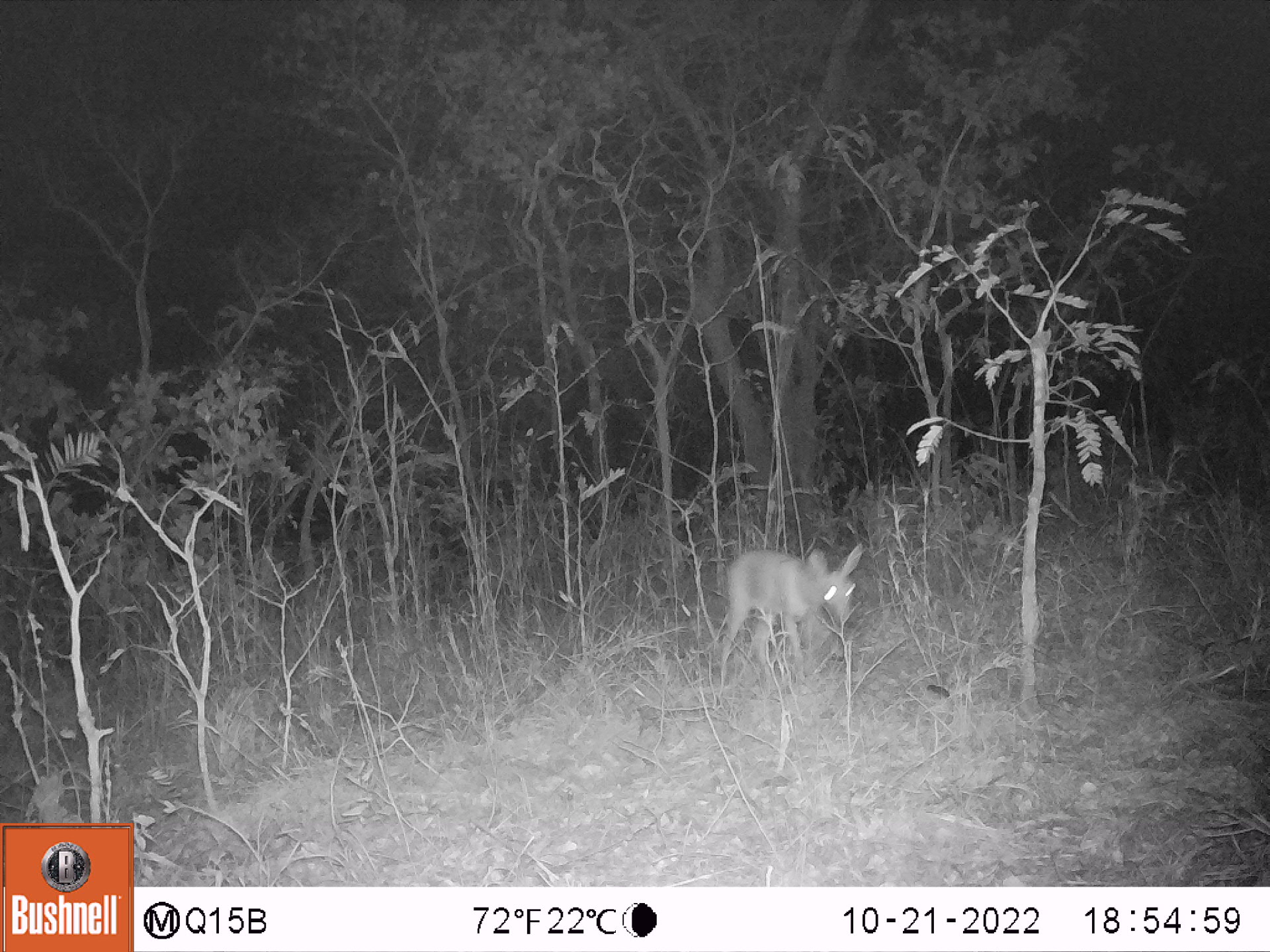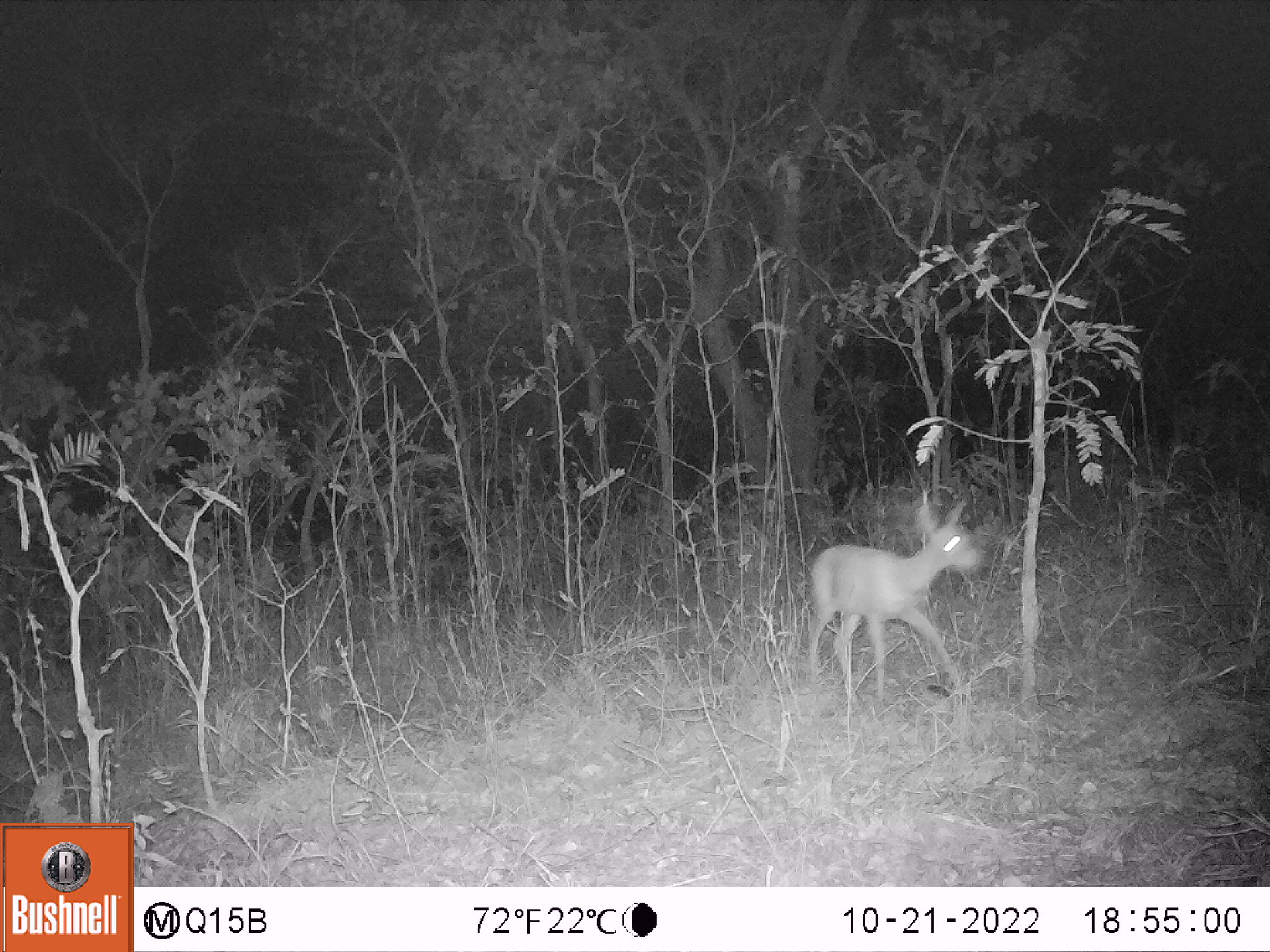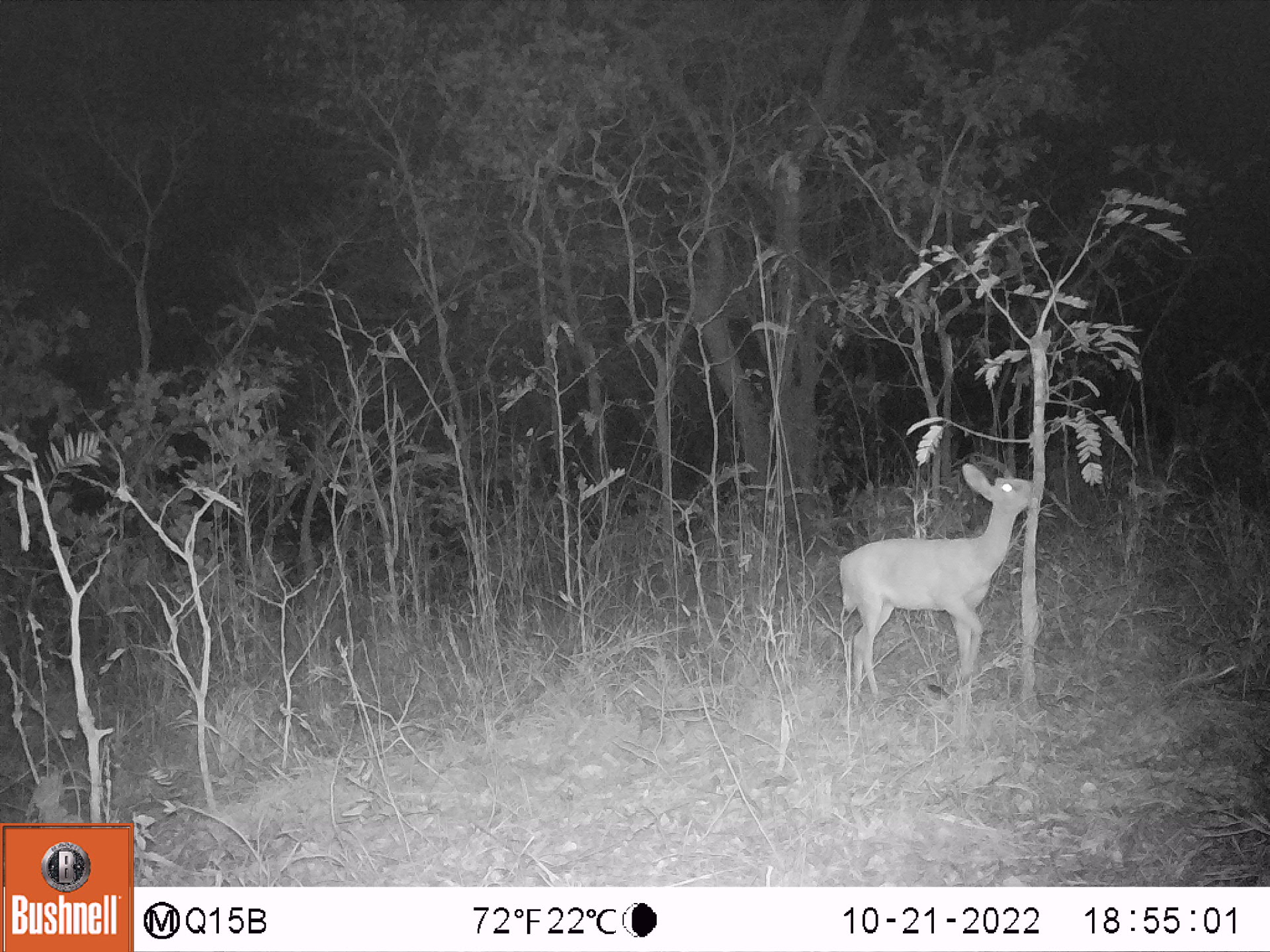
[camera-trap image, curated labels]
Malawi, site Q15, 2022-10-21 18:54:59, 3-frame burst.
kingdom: Animalia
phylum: Chordata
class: Mammalia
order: Artiodactyla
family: Bovidae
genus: Sylvicapra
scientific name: Sylvicapra grimmia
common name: common duiker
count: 1